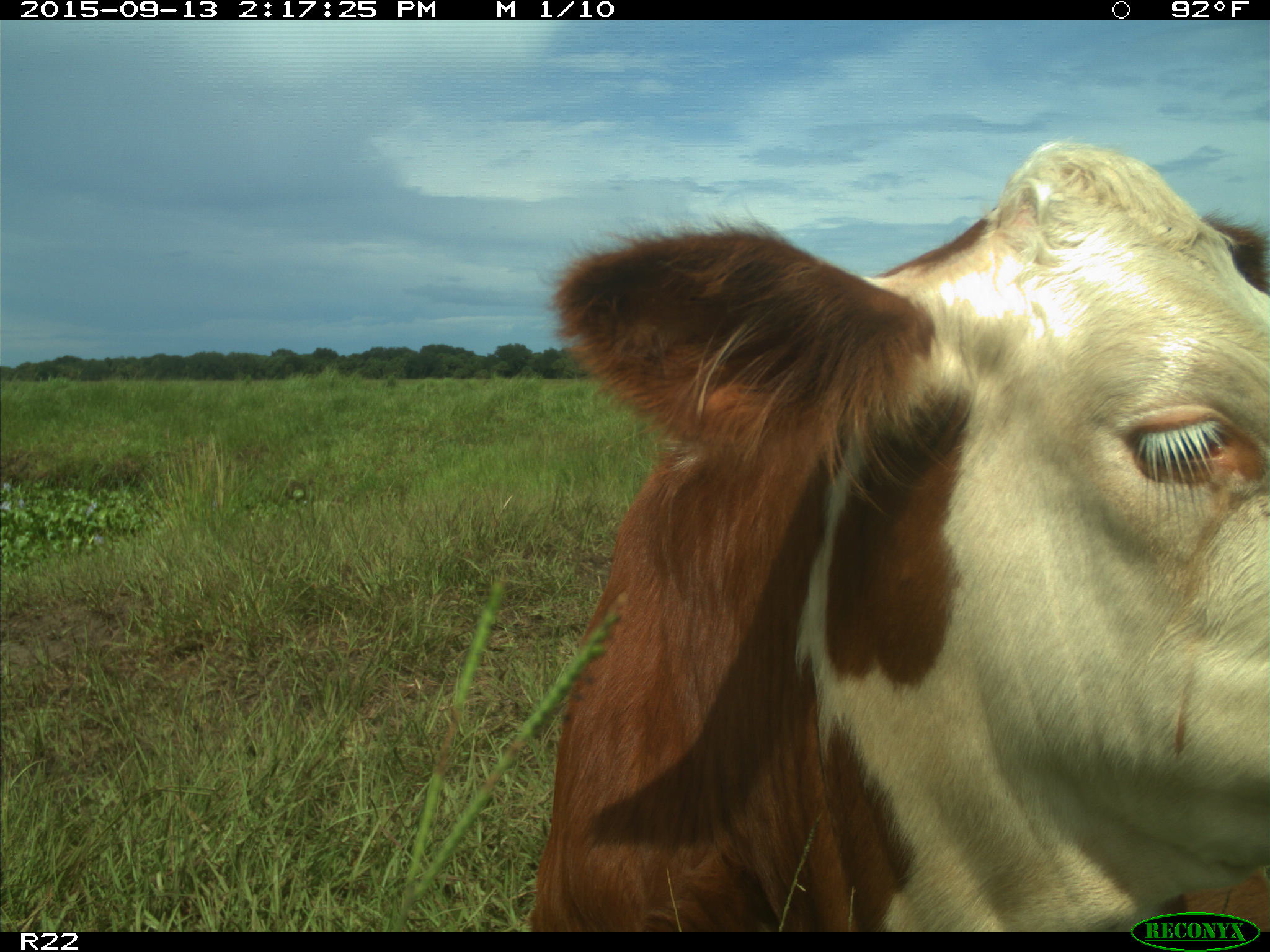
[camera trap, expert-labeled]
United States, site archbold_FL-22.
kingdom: Animalia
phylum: Chordata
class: Mammalia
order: Artiodactyla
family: Bovidae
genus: Bos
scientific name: Bos taurus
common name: domestic cow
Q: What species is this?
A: Bos taurus (domestic cow).